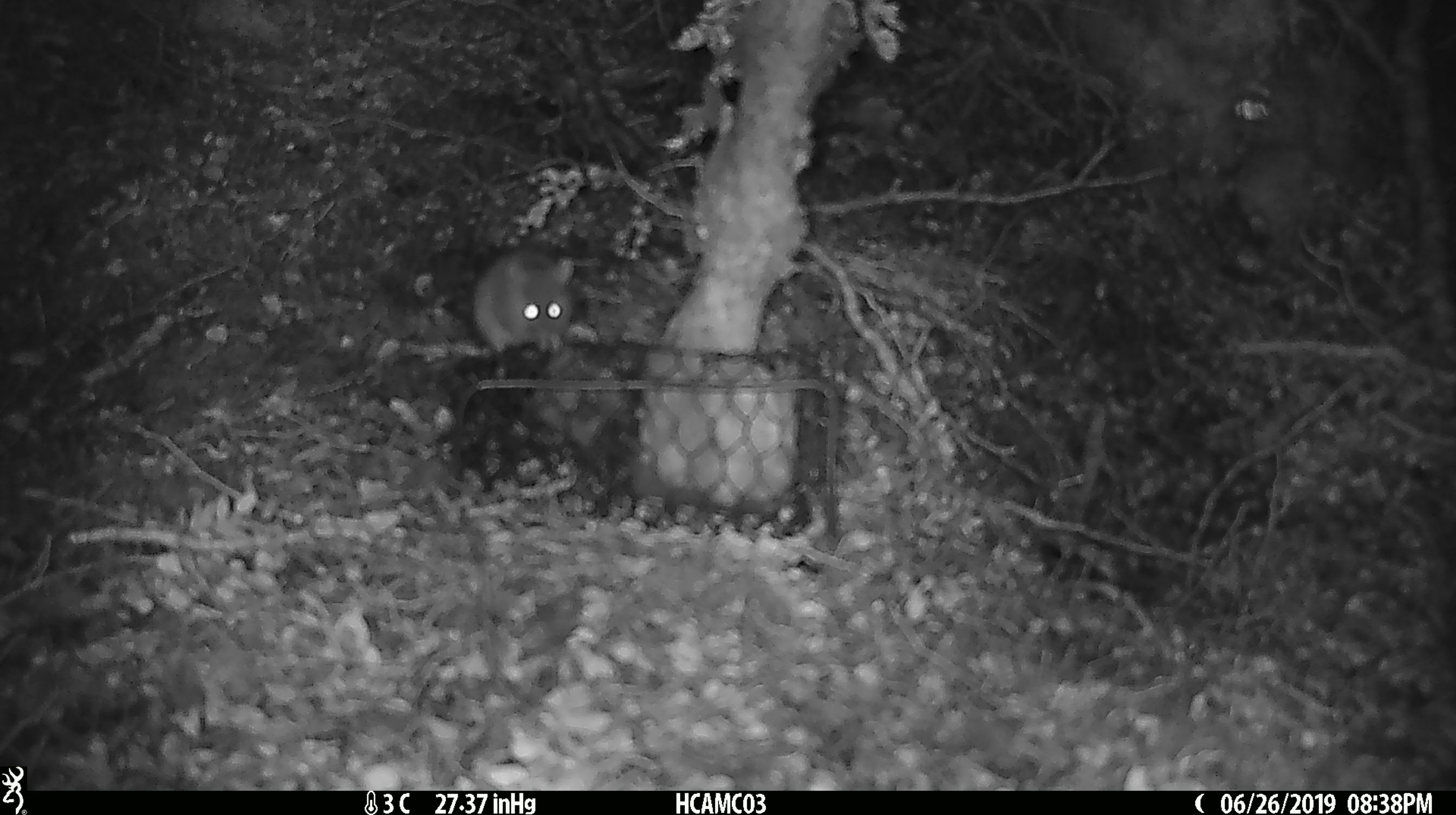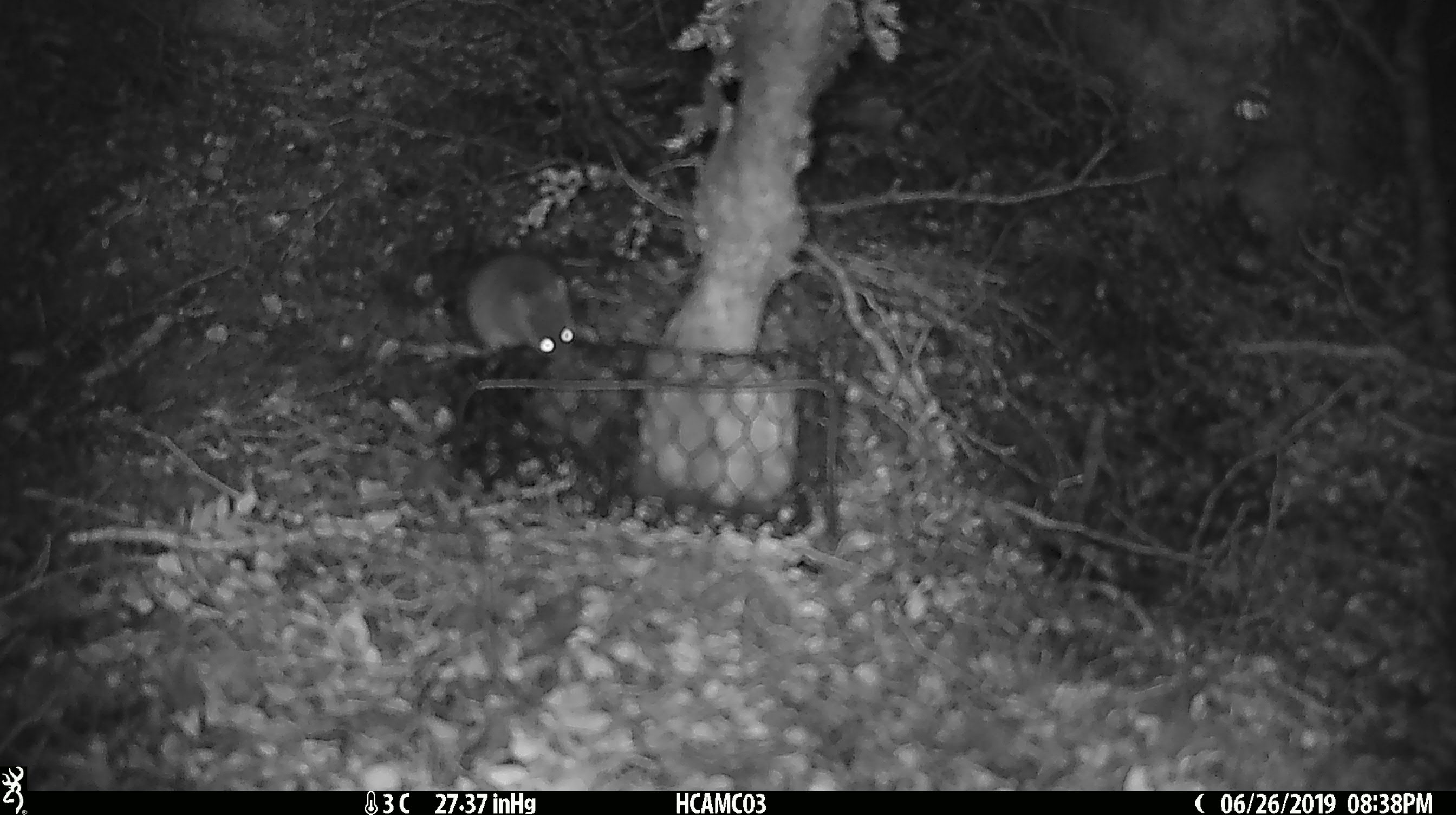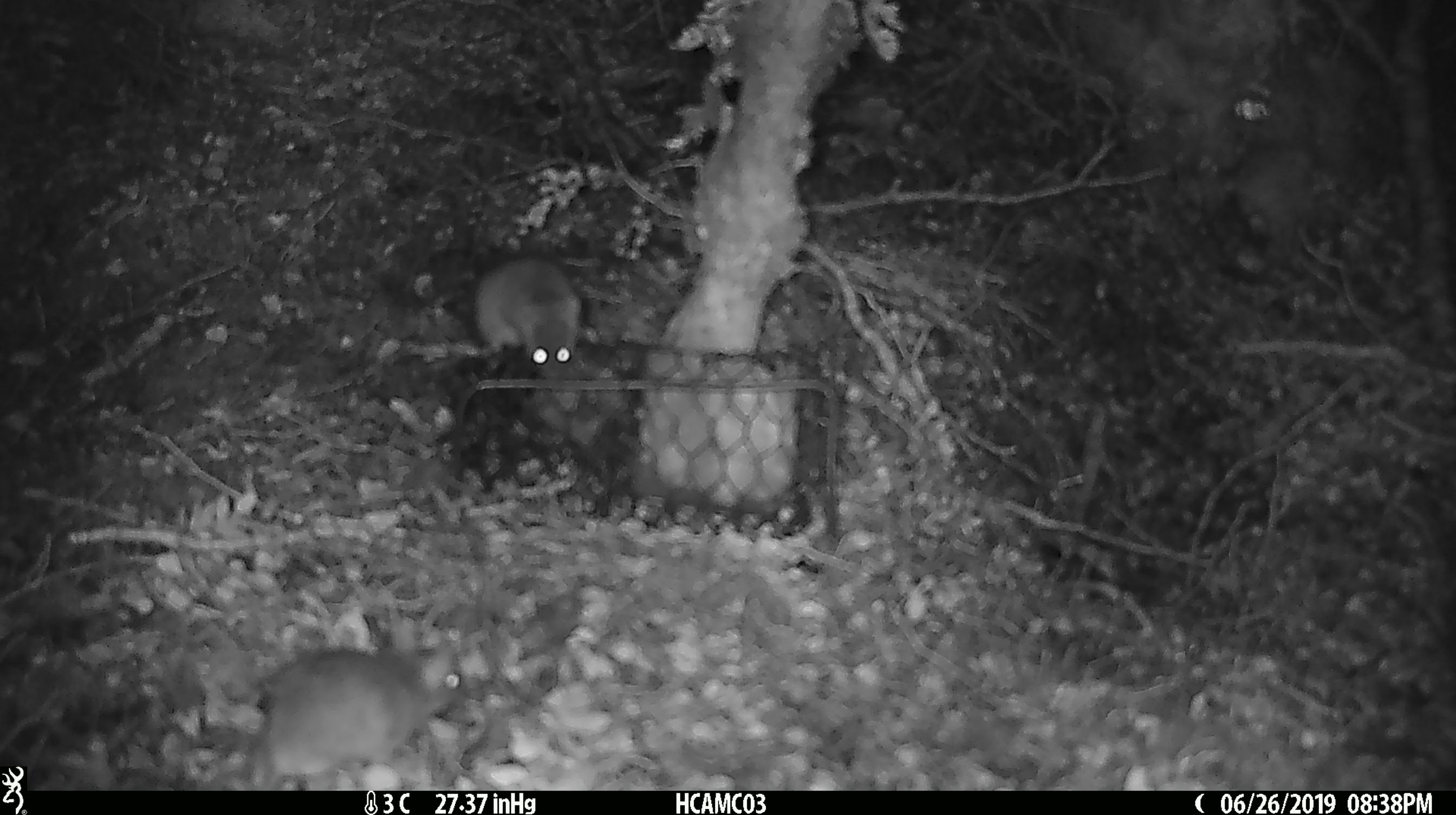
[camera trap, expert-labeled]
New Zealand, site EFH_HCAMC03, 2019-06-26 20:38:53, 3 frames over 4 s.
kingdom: Animalia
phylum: Chordata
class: Mammalia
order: Rodentia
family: Muridae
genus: Mus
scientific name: Mus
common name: mouse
Mouse (Mus).